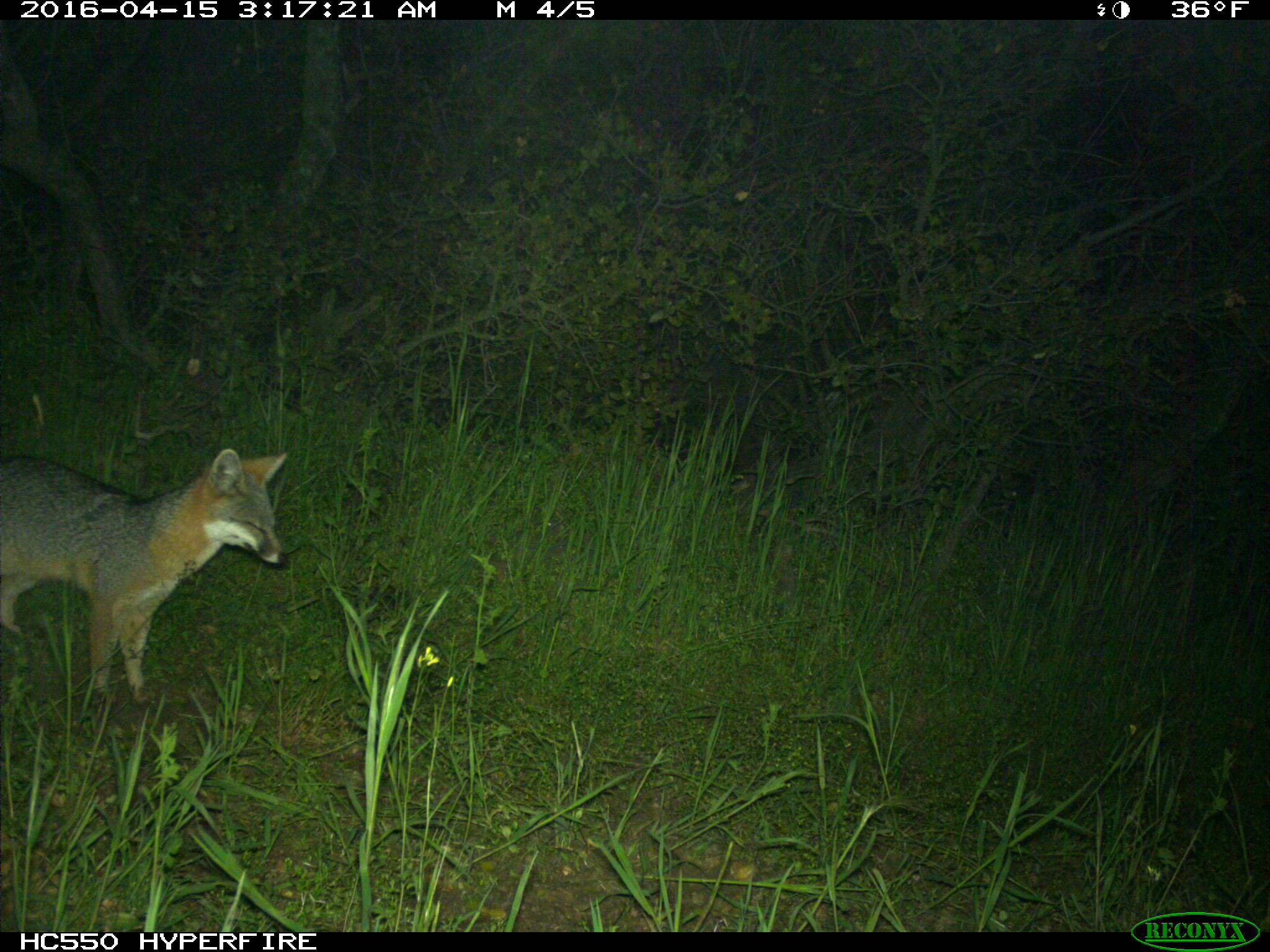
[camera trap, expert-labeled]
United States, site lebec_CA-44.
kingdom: Animalia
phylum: Chordata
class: Mammalia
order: Carnivora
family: Canidae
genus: Urocyon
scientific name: Urocyon cinereoargenteus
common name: gray fox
Urocyon cinereoargenteus (gray fox).